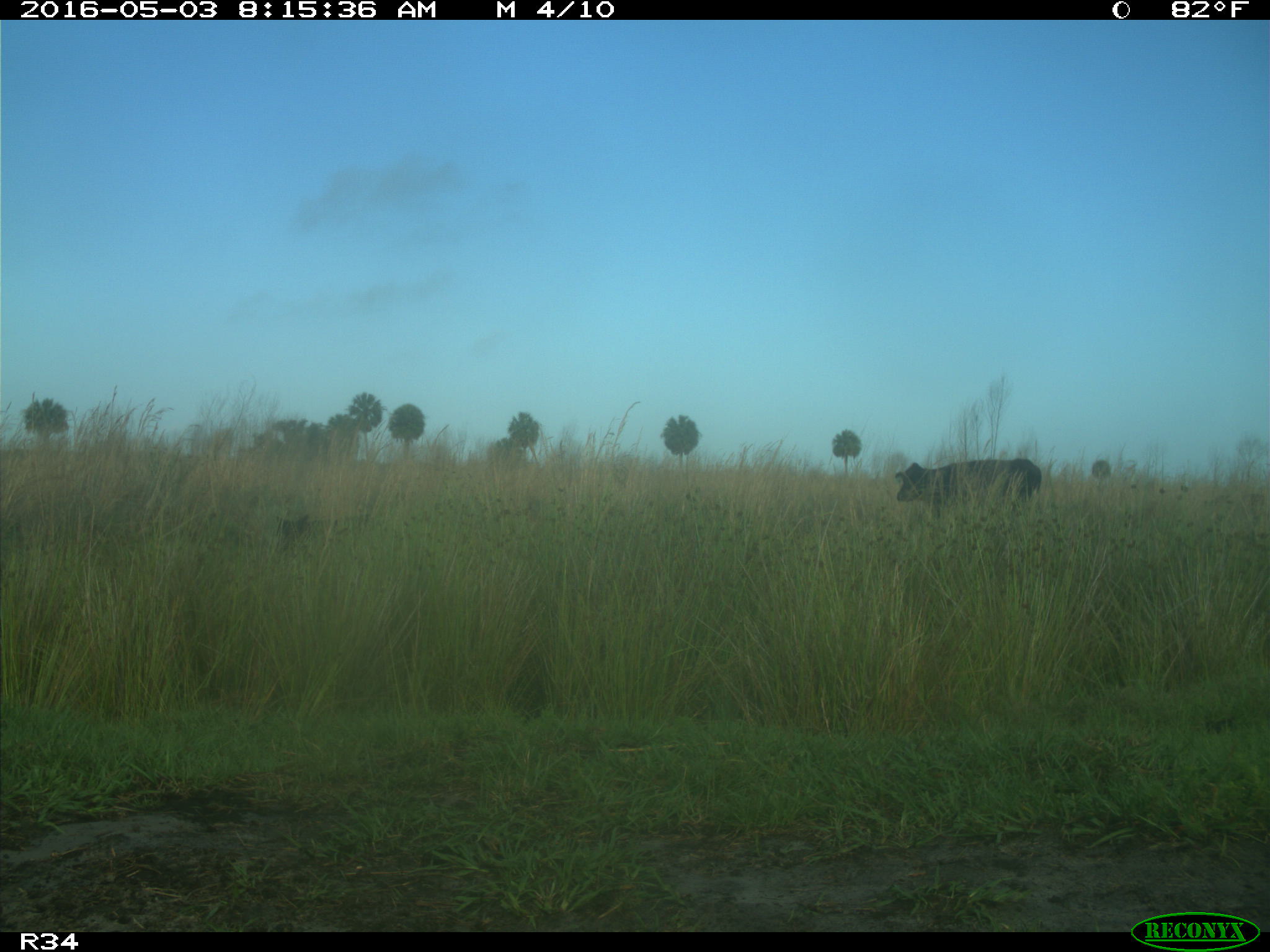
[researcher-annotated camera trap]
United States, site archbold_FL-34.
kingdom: Animalia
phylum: Chordata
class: Mammalia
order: Artiodactyla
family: Bovidae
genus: Bos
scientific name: Bos taurus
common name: domestic cow